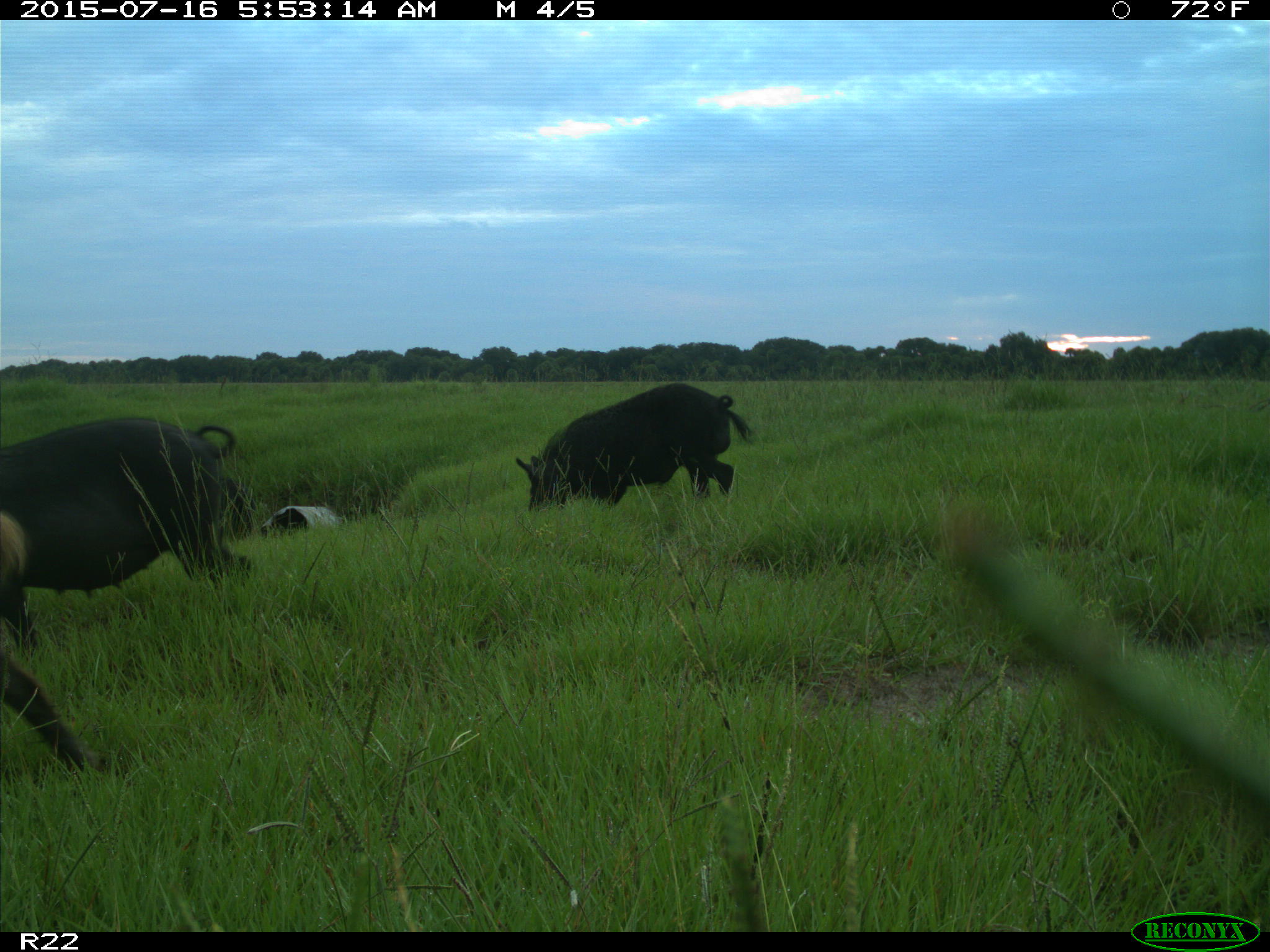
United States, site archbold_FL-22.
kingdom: Animalia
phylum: Chordata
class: Mammalia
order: Artiodactyla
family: Bovidae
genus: Bos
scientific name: Bos taurus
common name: domestic cow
Bos taurus (domestic cow).